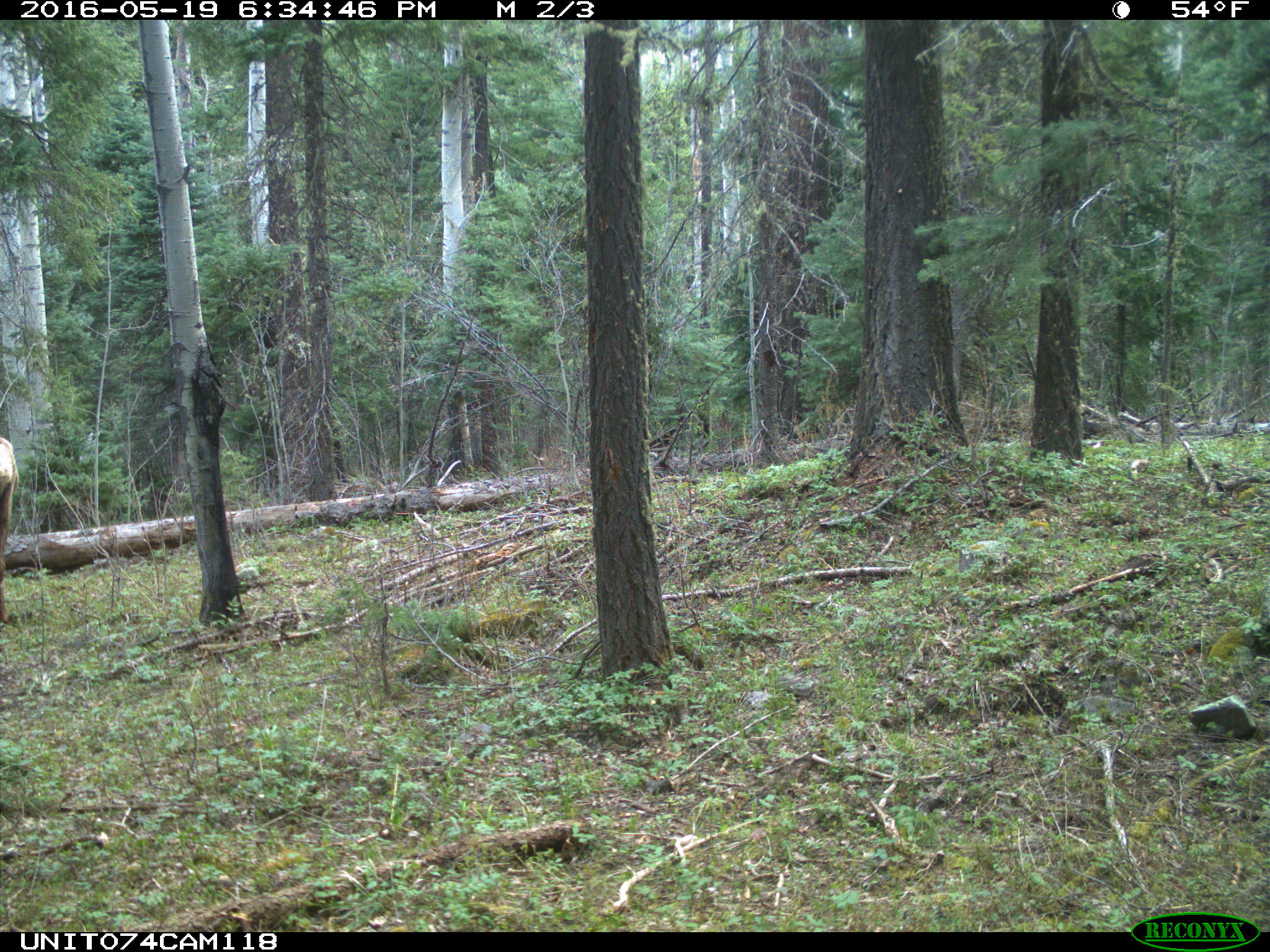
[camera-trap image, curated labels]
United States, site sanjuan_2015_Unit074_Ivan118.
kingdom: Animalia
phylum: Chordata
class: Mammalia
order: Artiodactyla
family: Cervidae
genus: Cervus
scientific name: Cervus elaphus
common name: red deer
Cervus elaphus (red deer).